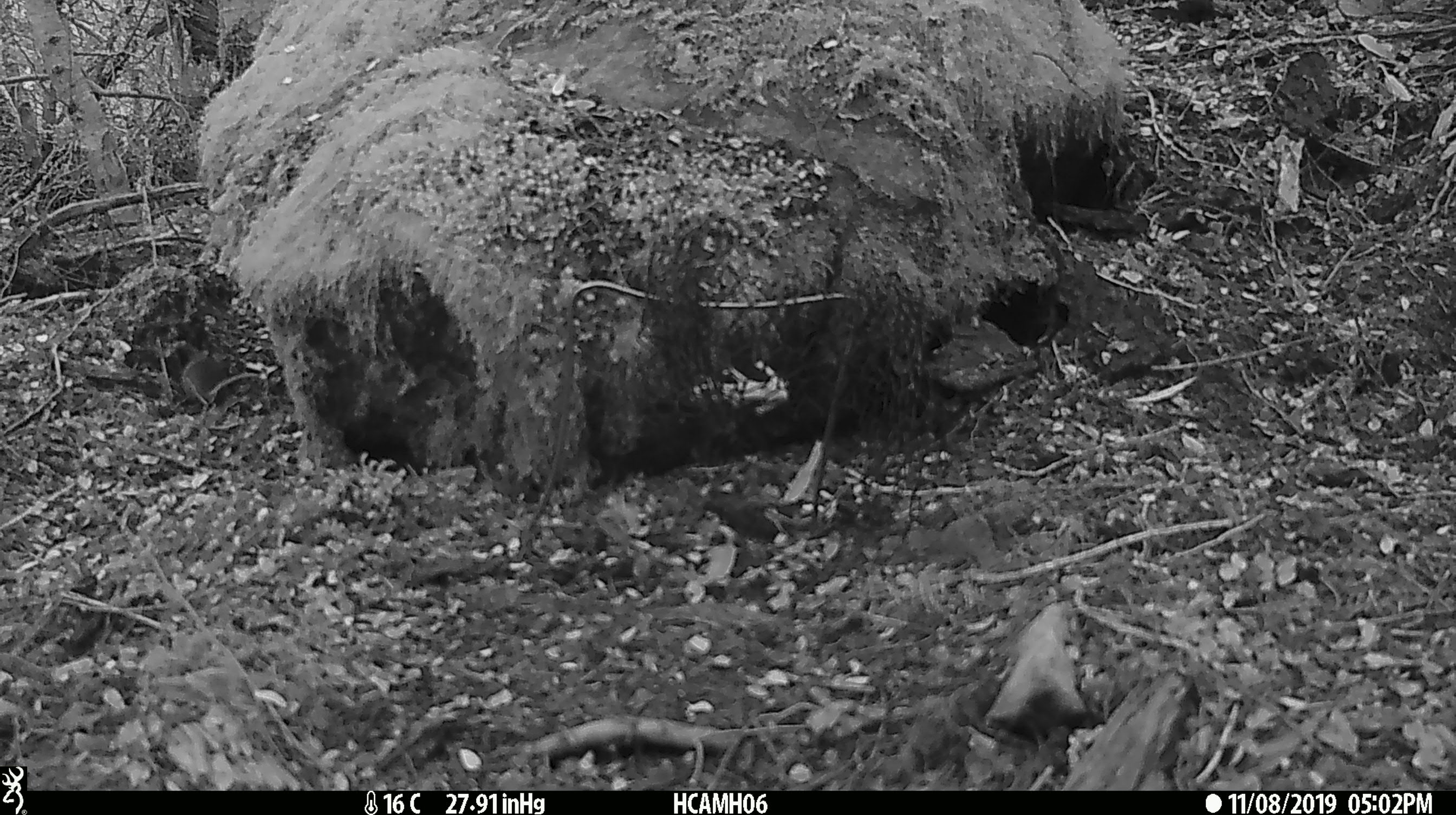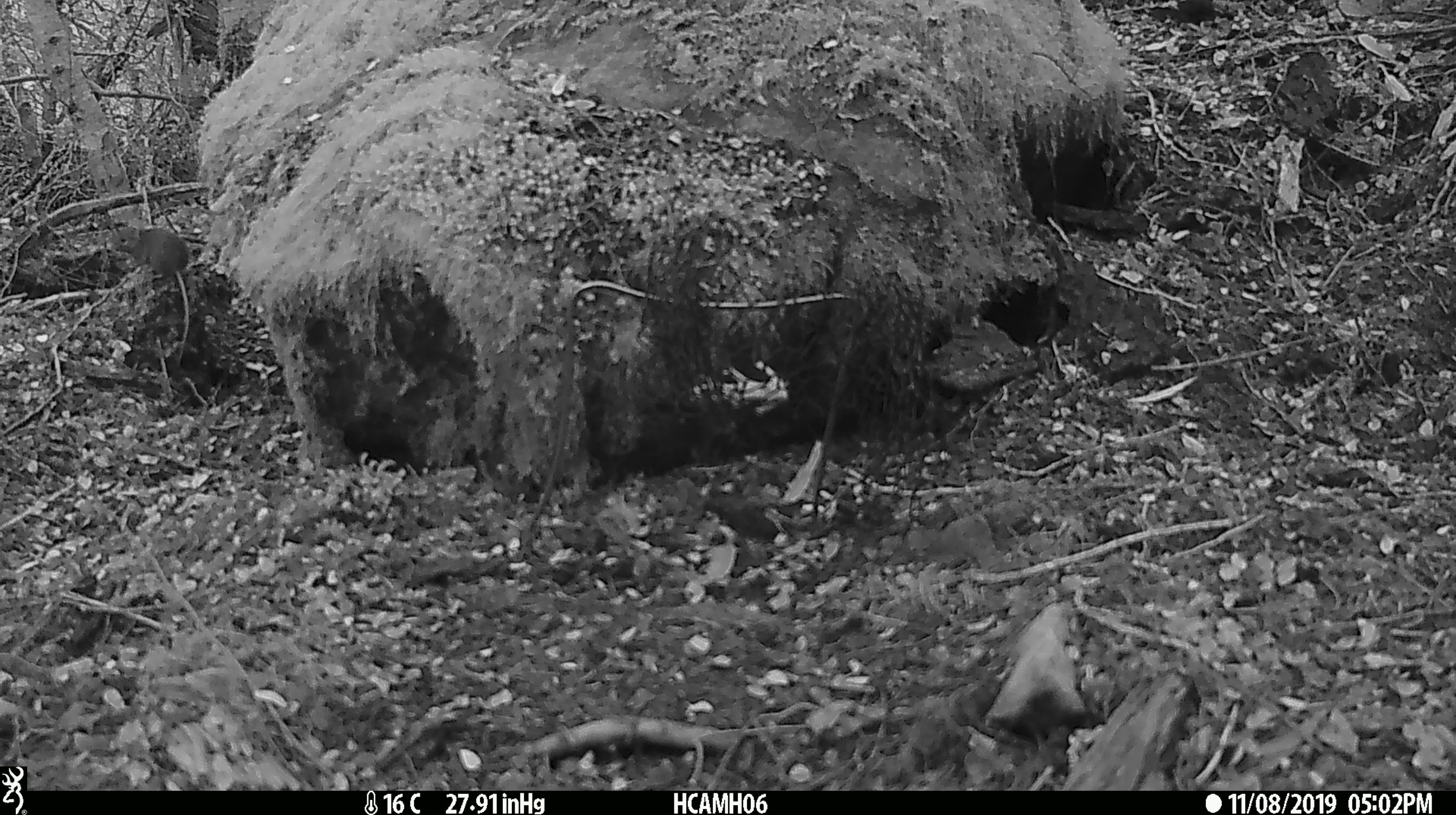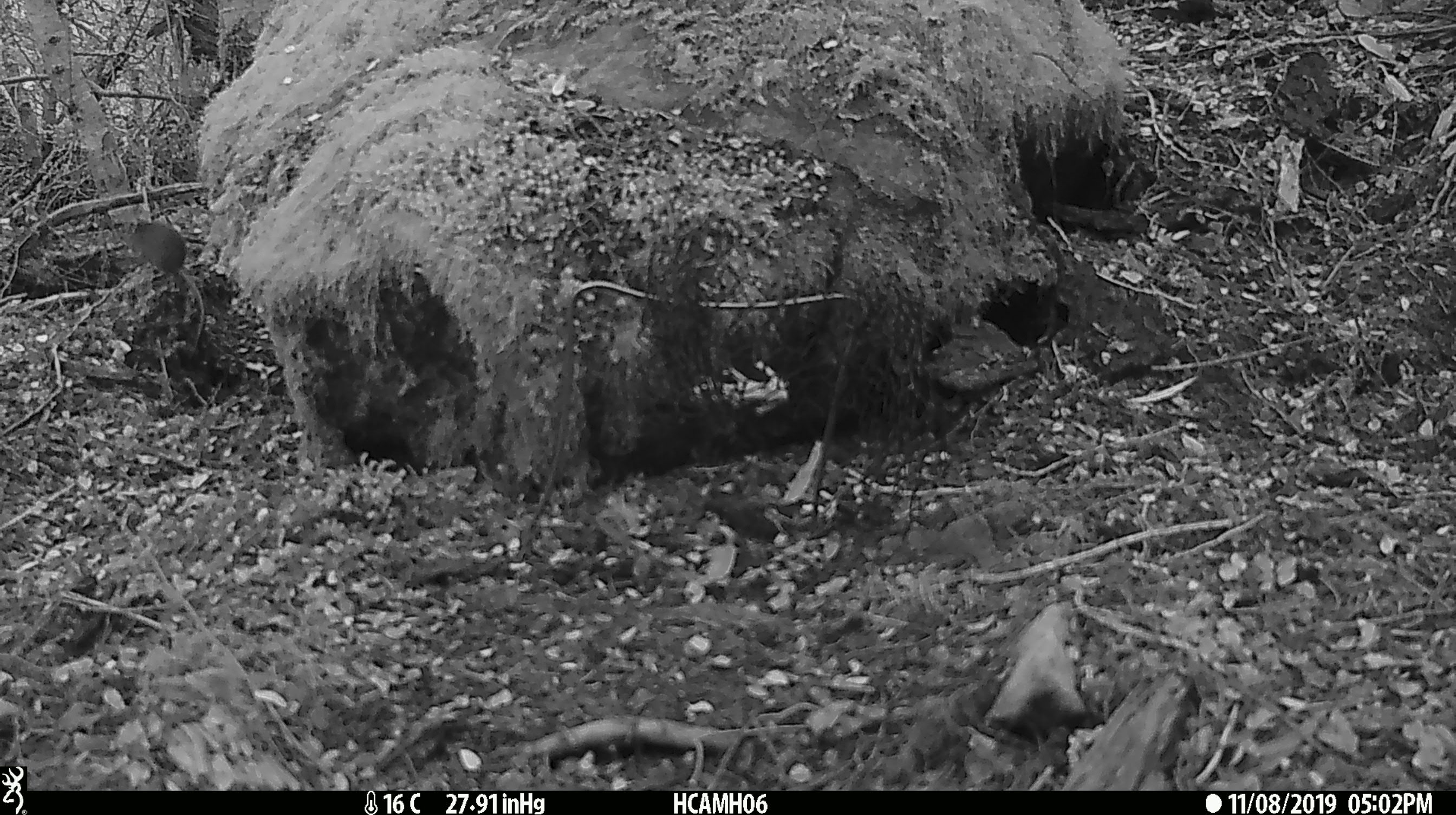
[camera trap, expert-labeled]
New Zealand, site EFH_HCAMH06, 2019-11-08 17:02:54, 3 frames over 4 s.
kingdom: Animalia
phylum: Chordata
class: Mammalia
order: Rodentia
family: Muridae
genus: Mus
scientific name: Mus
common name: mouse